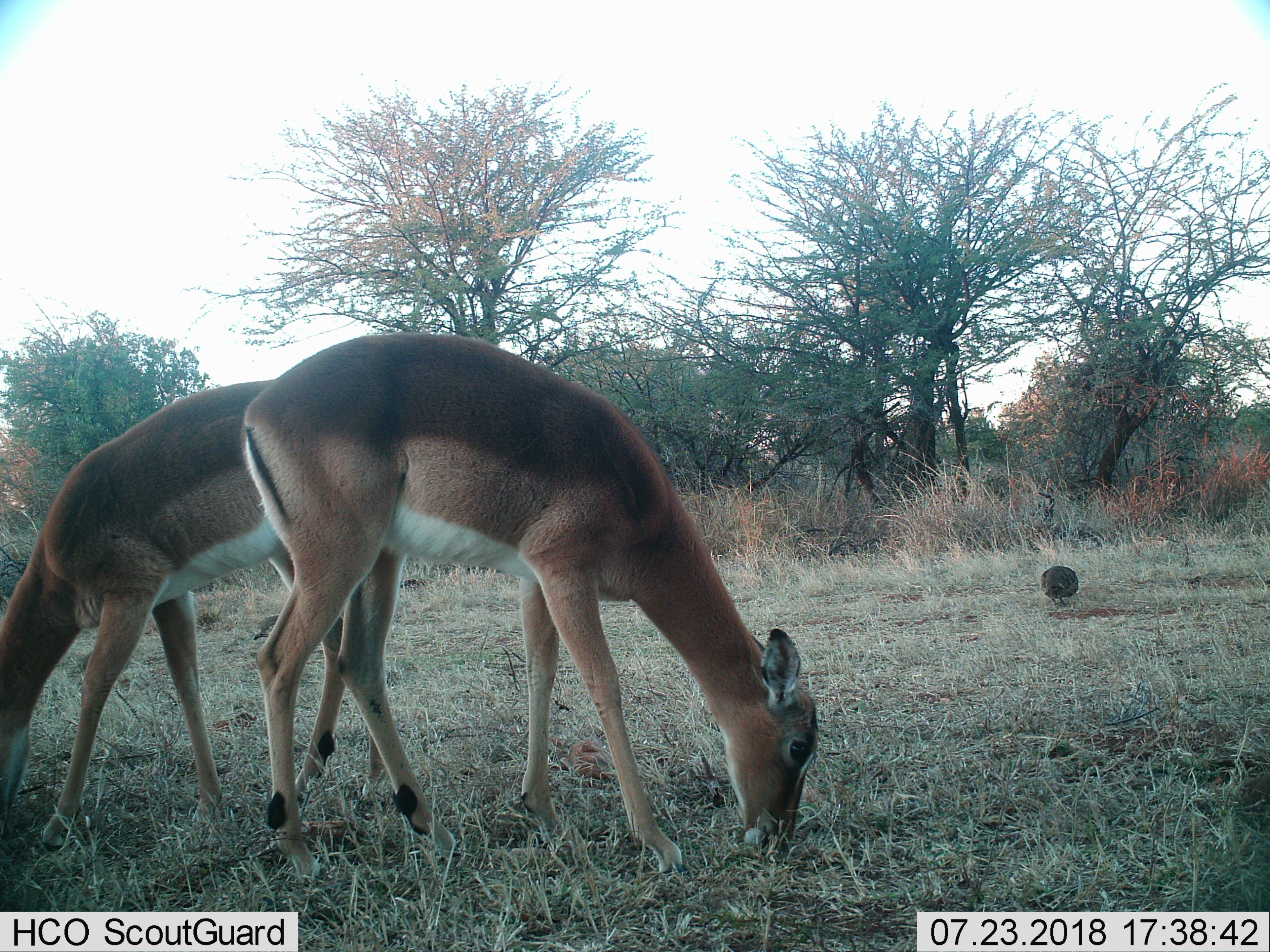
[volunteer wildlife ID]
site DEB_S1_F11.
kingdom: Animalia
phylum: Chordata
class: Aves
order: Galliformes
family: Numididae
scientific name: Numididae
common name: guineafowl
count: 1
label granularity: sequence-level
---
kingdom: Animalia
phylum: Chordata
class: Mammalia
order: Artiodactyla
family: Bovidae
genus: Aepyceros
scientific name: Aepyceros melampus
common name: impala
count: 2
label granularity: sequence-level